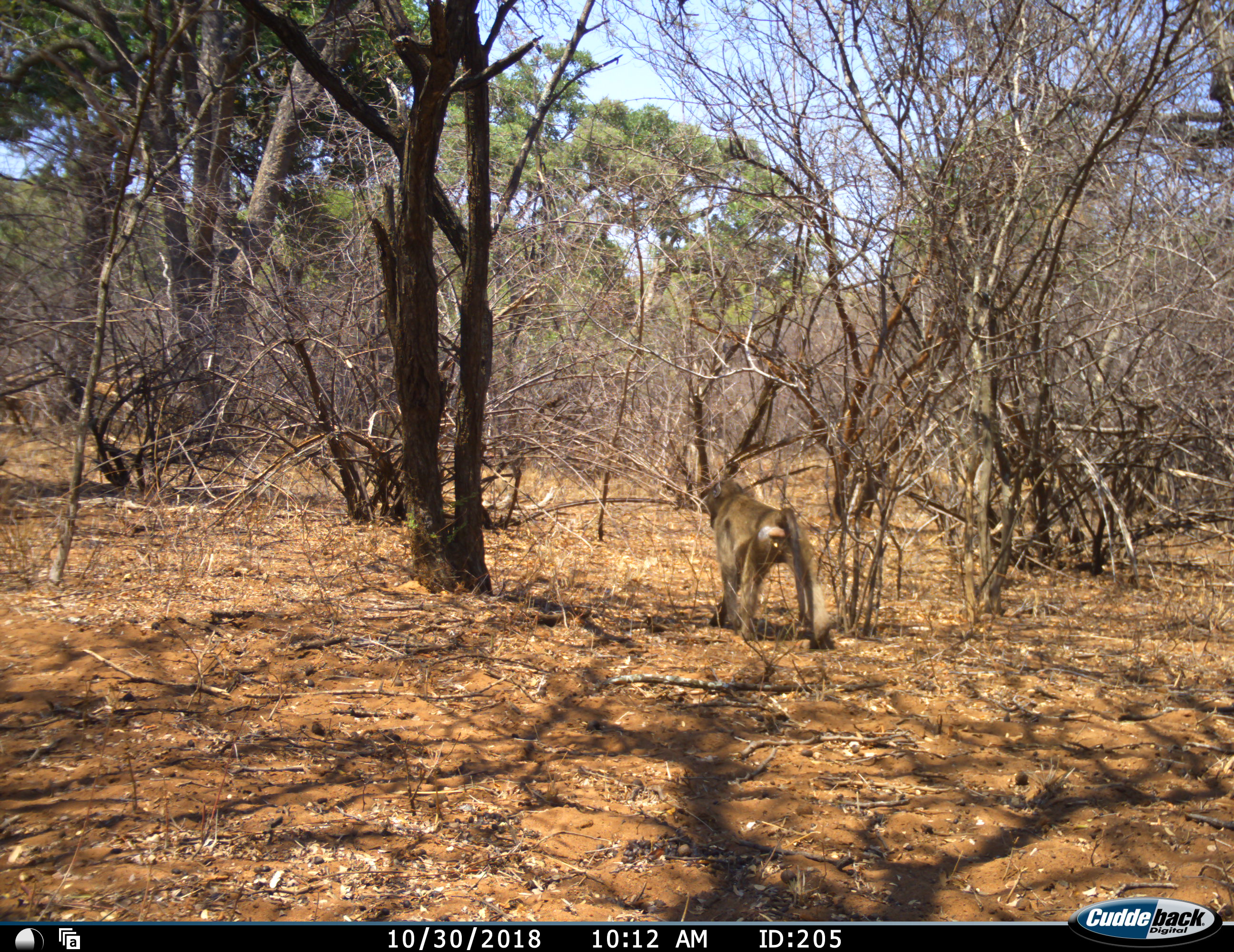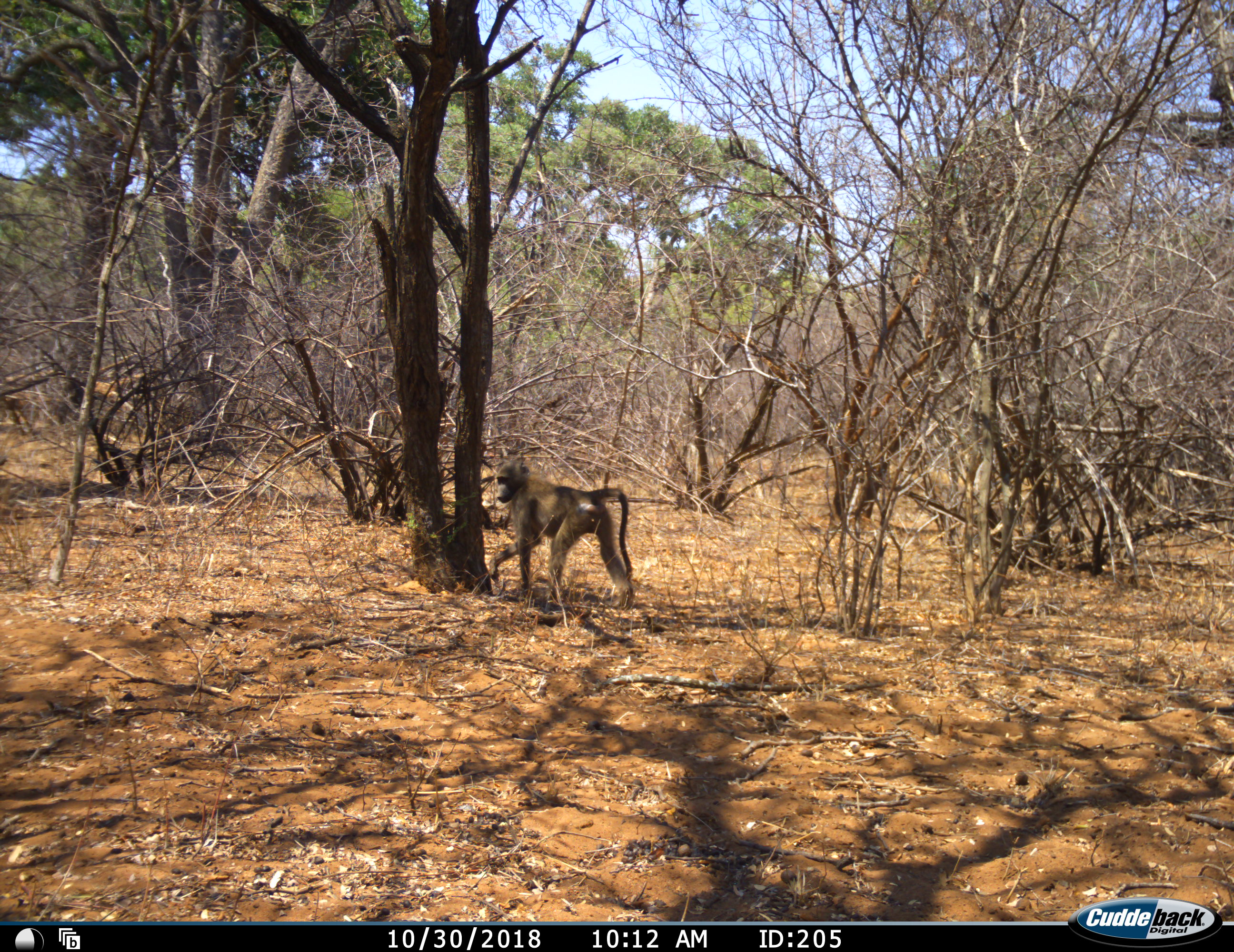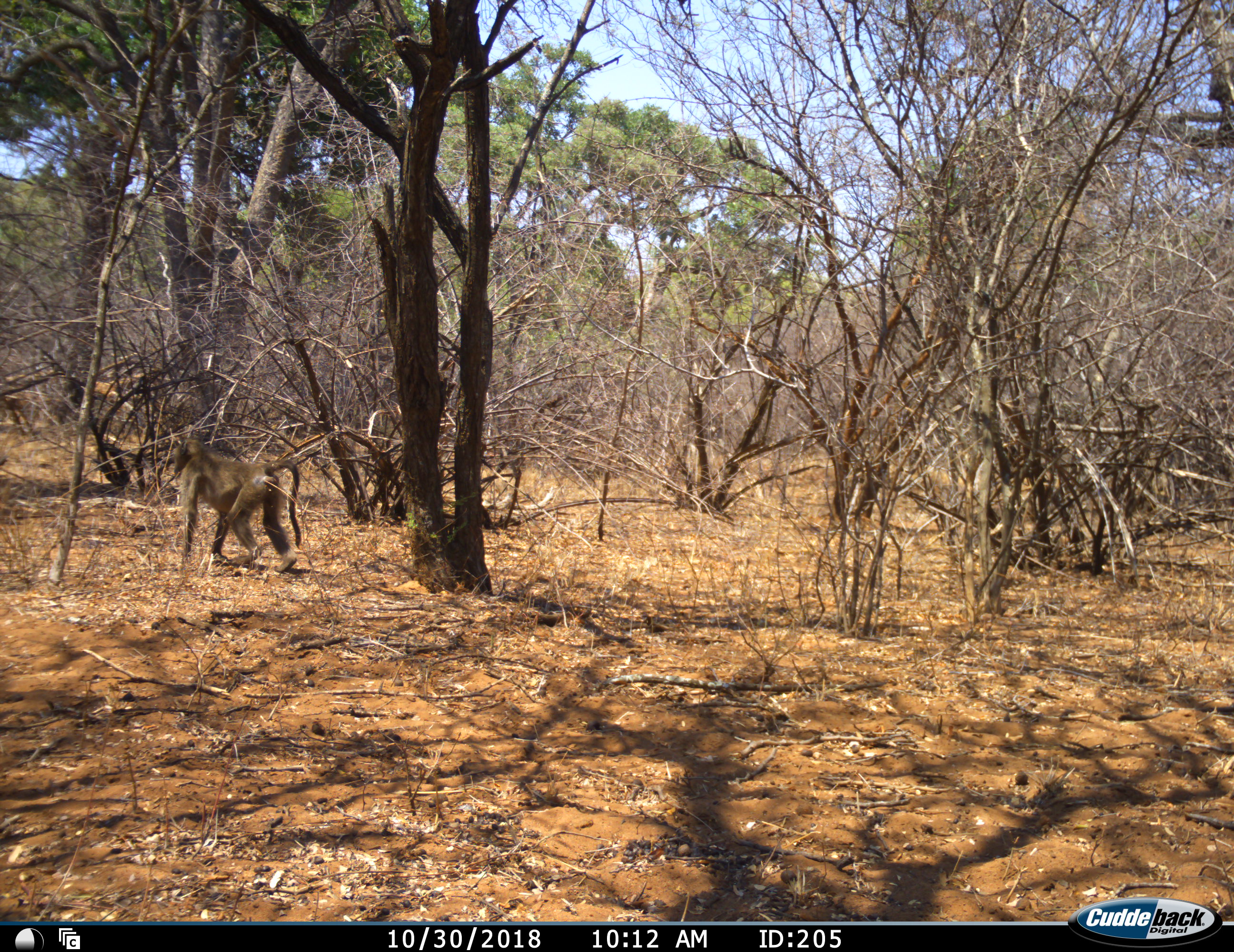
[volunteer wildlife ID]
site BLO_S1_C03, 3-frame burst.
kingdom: Animalia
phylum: Chordata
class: Mammalia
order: Primates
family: Cercopithecidae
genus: Papio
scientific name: Papio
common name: baboon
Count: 1.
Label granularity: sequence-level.